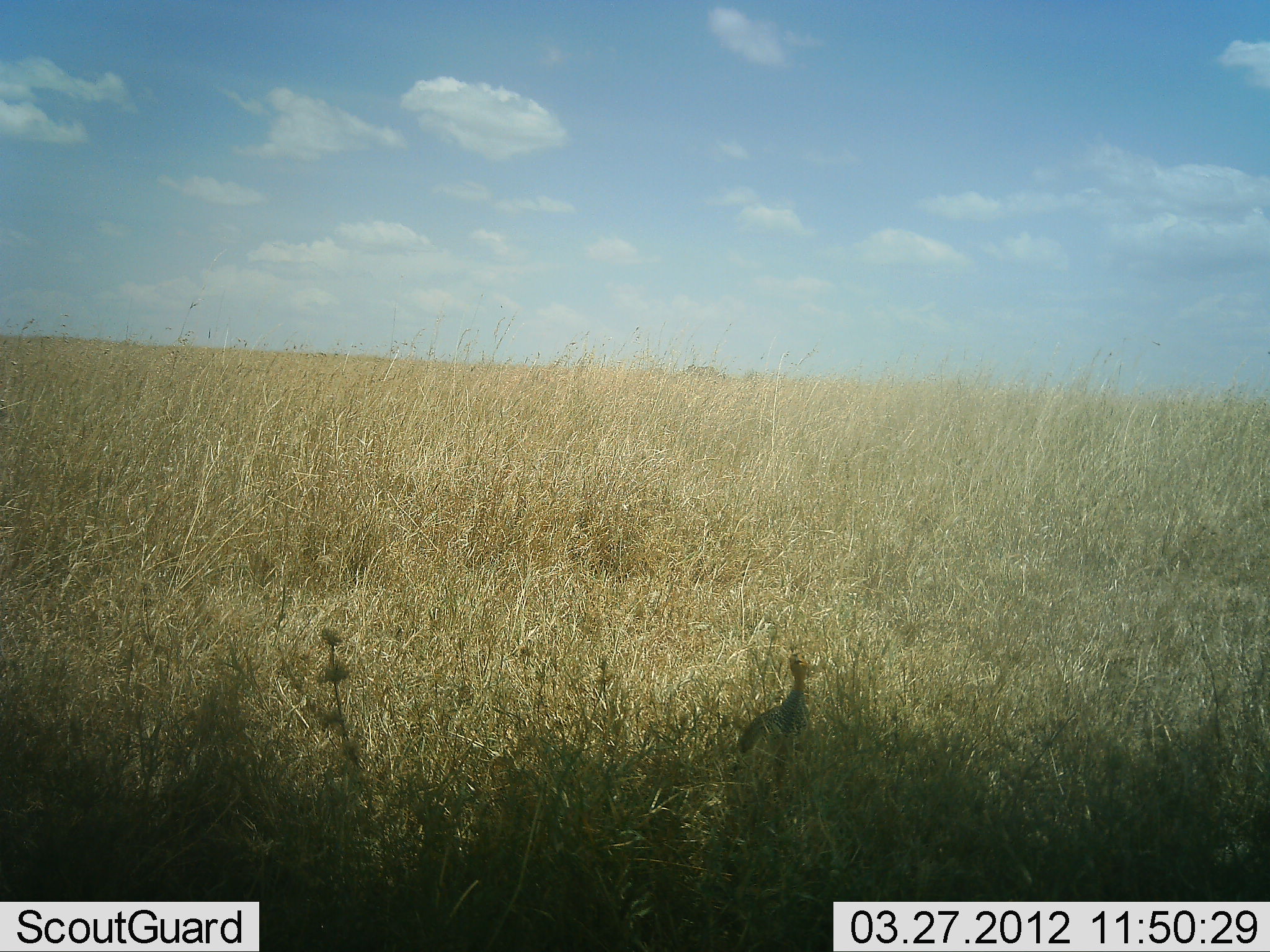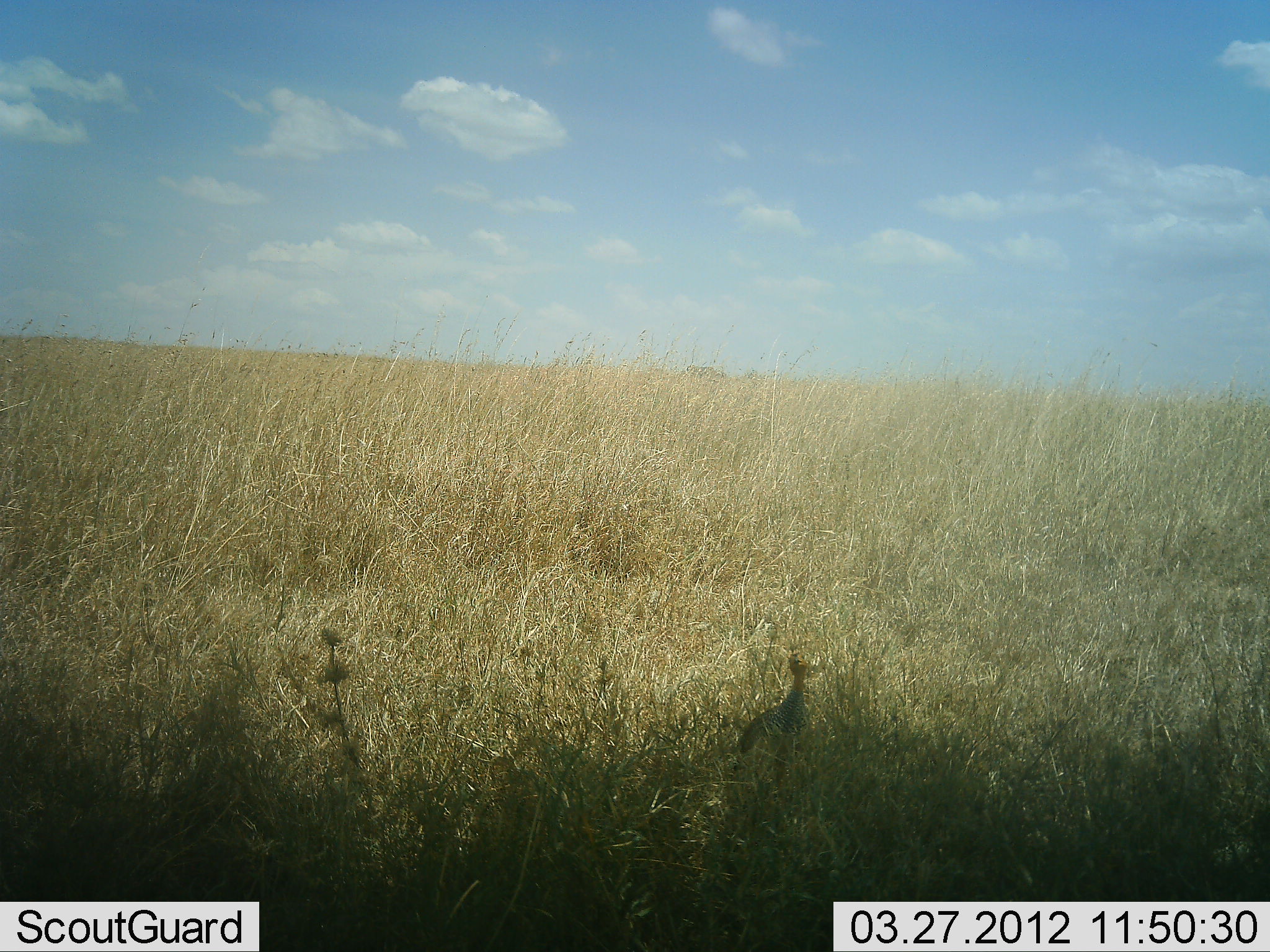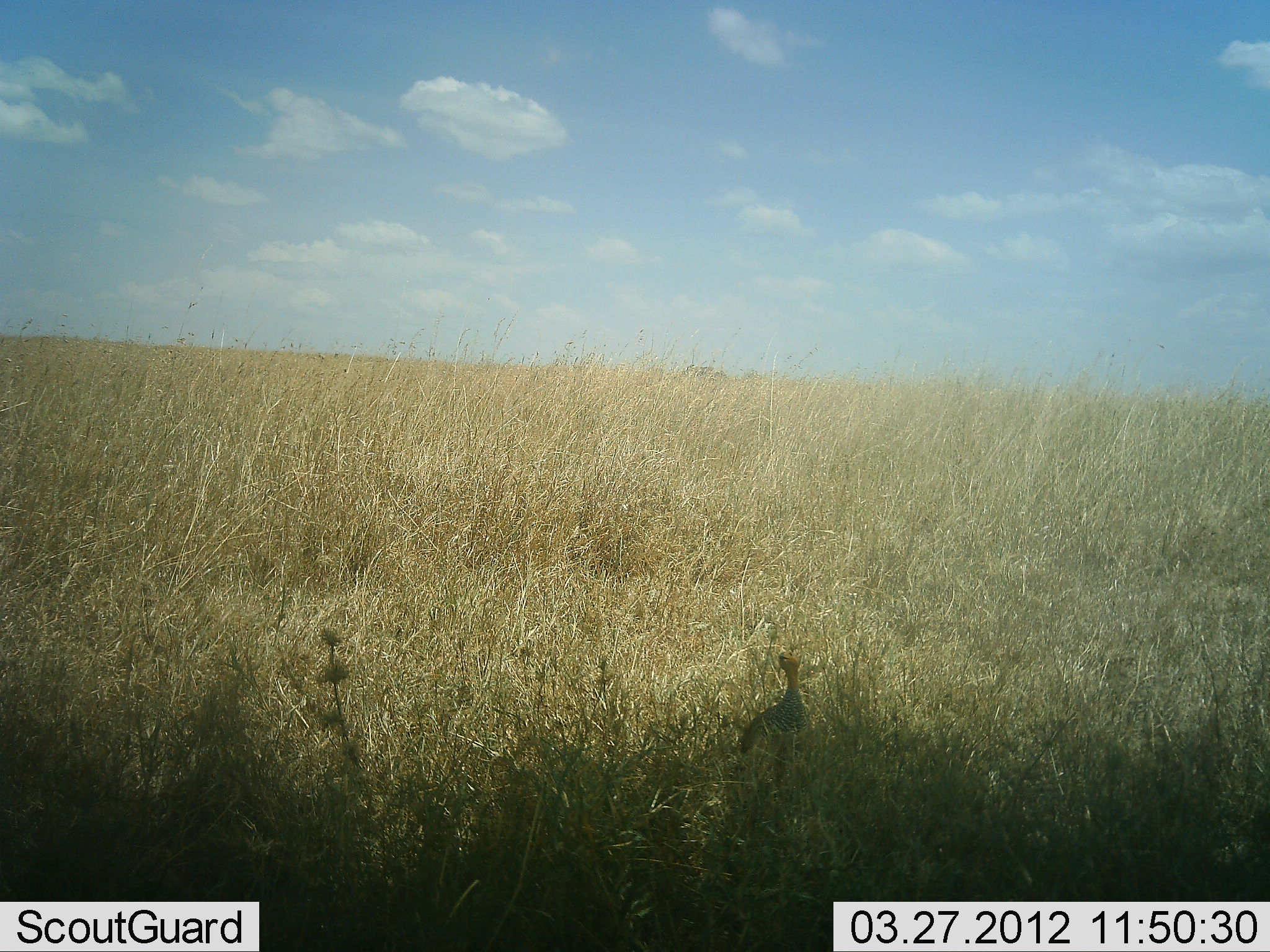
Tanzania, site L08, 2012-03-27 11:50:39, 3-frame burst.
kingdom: Animalia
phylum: Chordata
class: Aves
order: Galliformes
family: Numididae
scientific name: Numididae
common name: guinea fowl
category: guineafowl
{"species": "guineafowl (guinea fowl) (Numididae)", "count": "1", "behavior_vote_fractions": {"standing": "100%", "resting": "0%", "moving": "0%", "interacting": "0%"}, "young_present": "5%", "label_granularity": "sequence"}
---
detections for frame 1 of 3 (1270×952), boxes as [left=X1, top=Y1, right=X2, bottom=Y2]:
animal: [left=729, top=651, right=814, bottom=781]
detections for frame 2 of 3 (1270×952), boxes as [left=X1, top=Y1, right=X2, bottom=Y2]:
animal: [left=721, top=646, right=815, bottom=777]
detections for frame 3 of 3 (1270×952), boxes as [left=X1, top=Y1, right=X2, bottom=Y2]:
animal: [left=738, top=647, right=810, bottom=762]